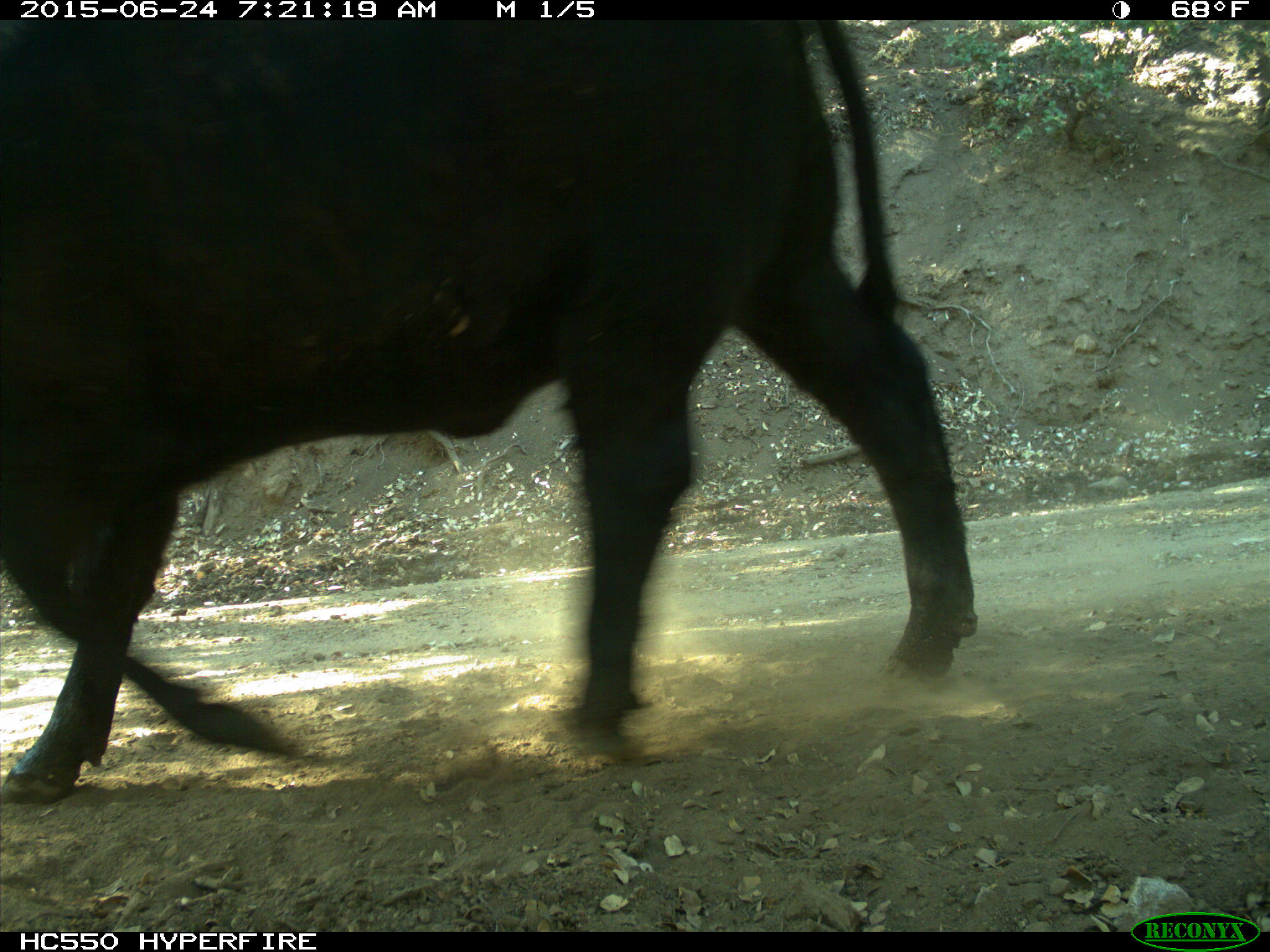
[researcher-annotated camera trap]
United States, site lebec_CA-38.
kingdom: Animalia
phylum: Chordata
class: Mammalia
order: Artiodactyla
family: Bovidae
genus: Bos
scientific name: Bos taurus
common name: domestic cow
Bos taurus (domestic cow).